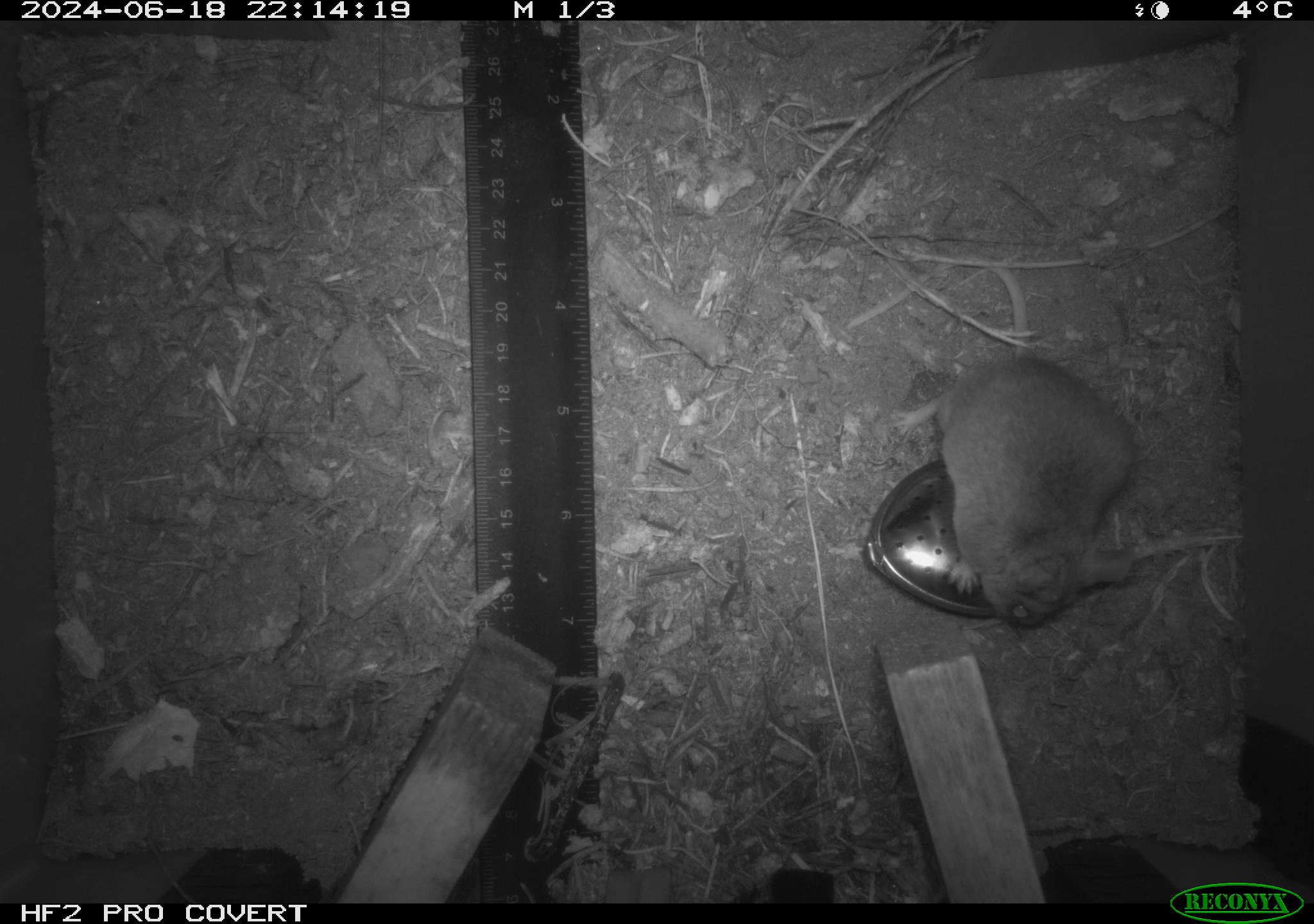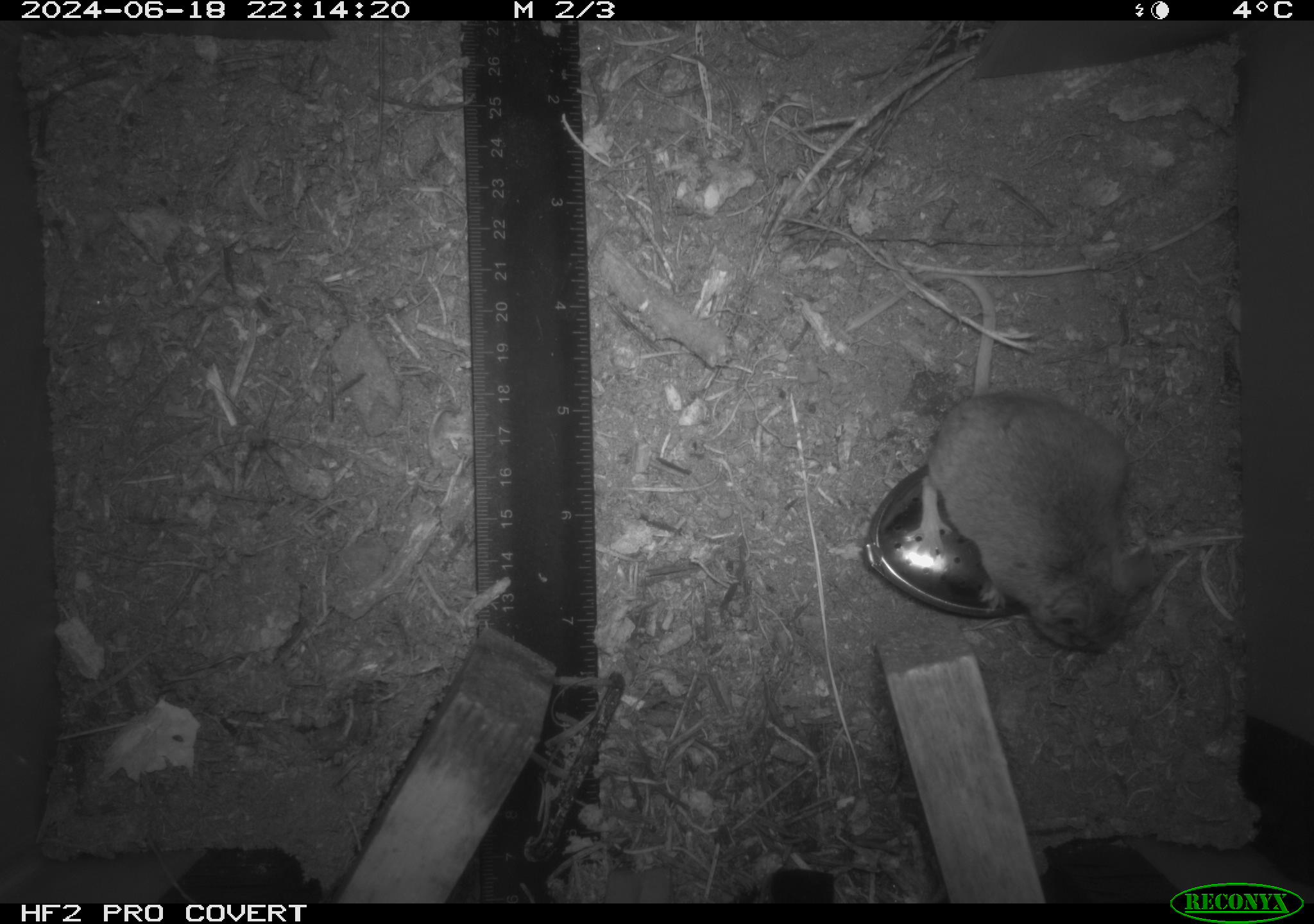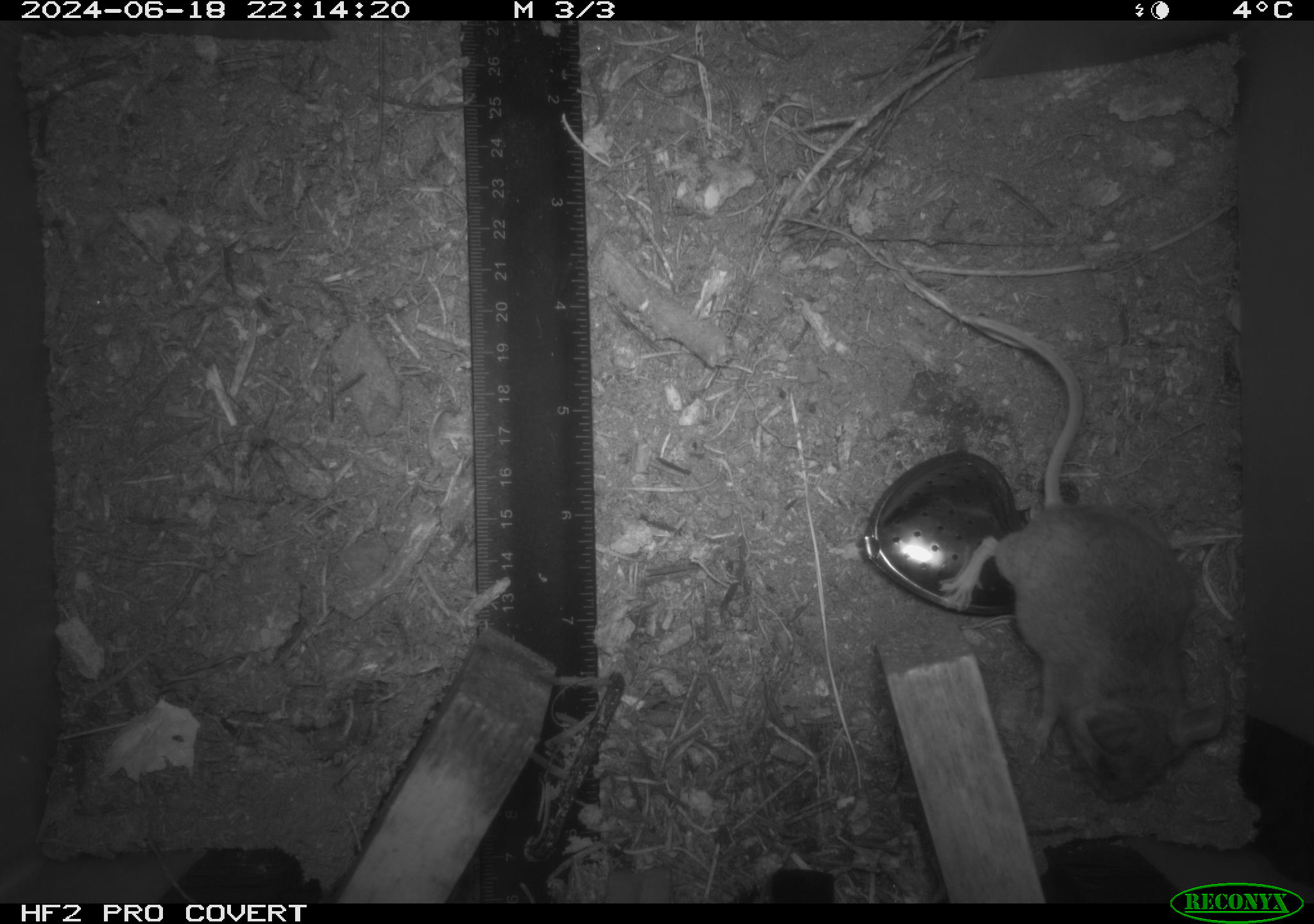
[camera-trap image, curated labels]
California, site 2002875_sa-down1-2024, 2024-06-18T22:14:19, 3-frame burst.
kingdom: Animalia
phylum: Chordata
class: Mammalia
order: Rodentia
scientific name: Rodentia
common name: rodent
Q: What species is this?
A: Rodent (Rodentia).